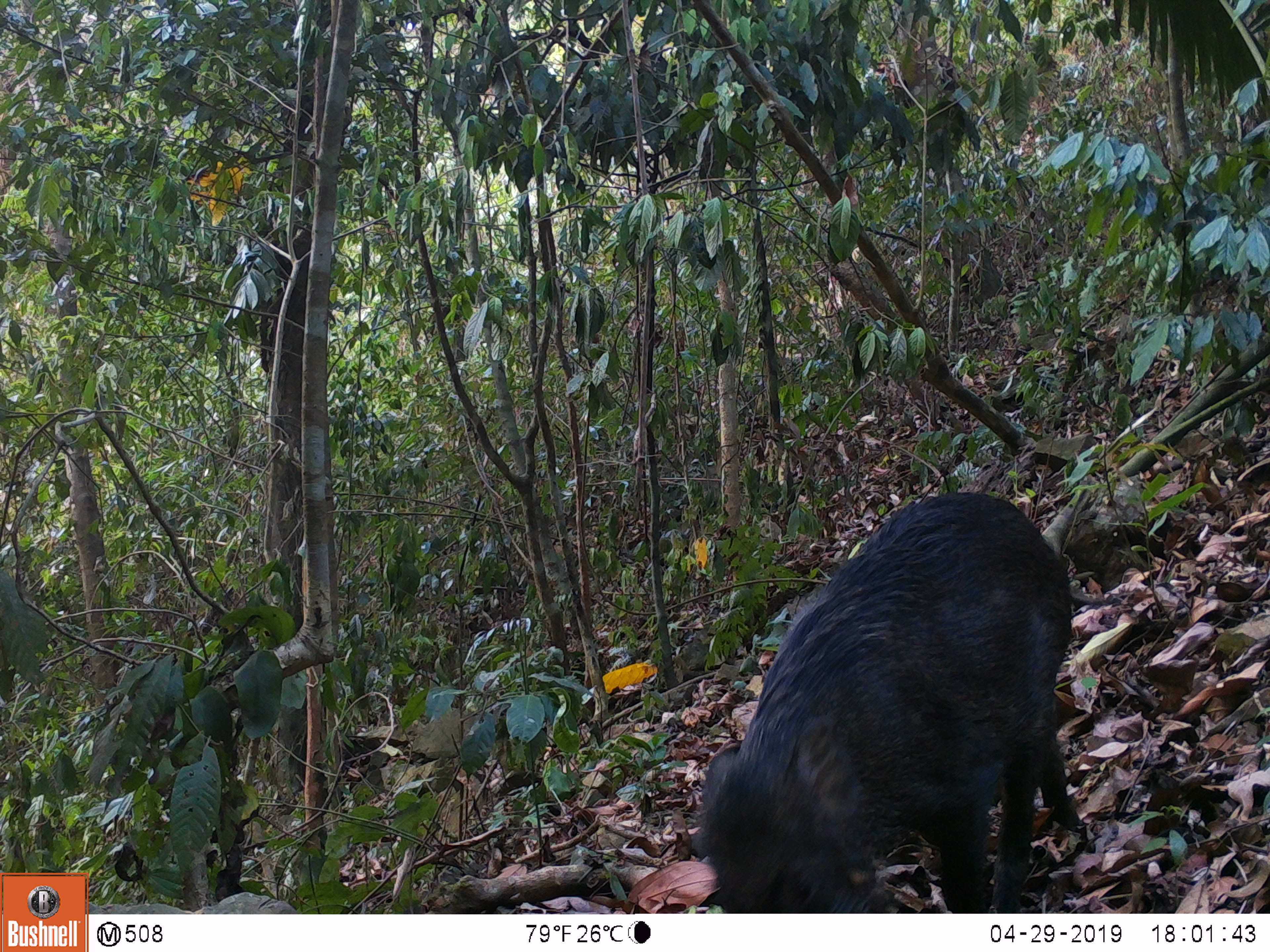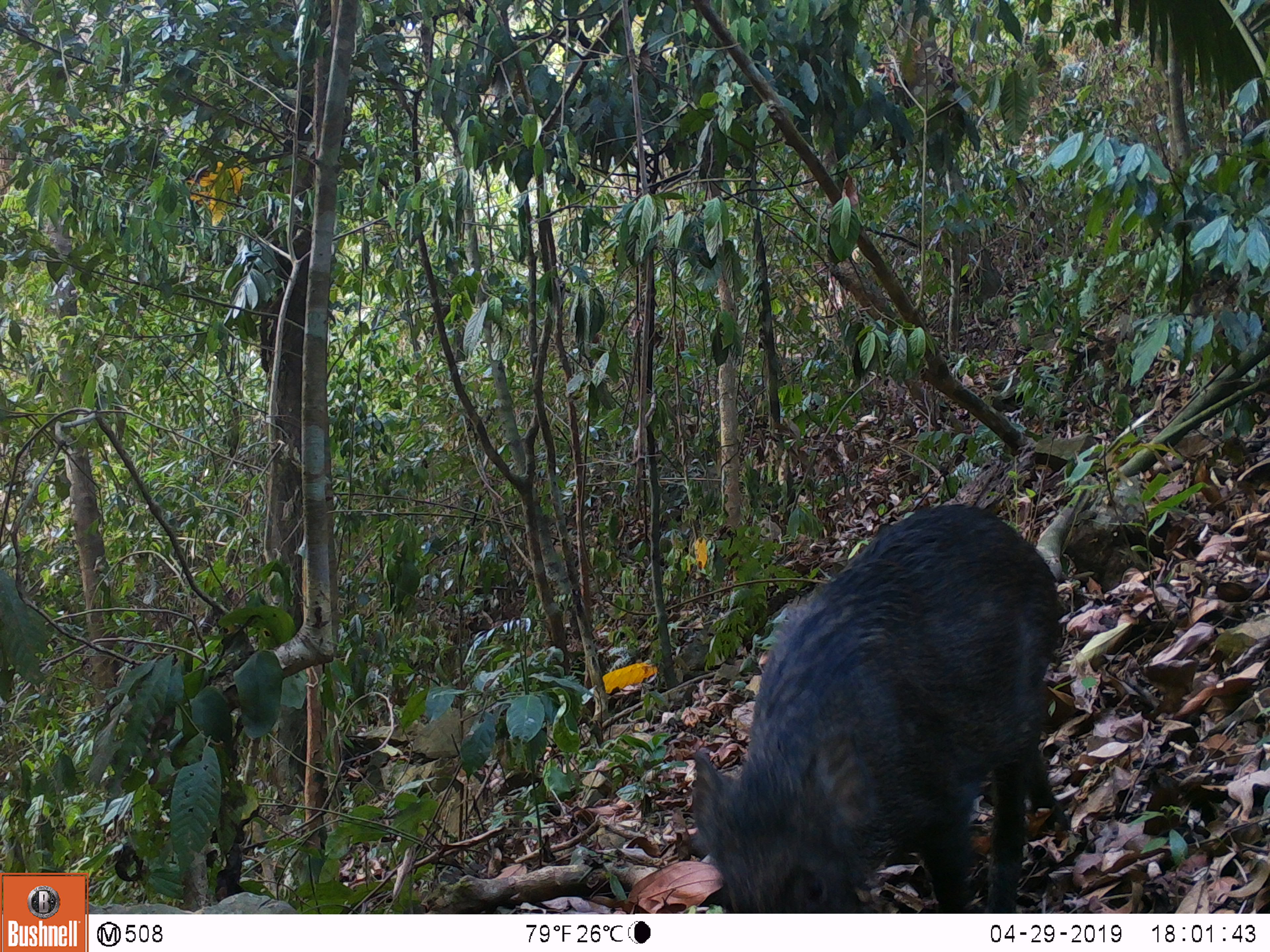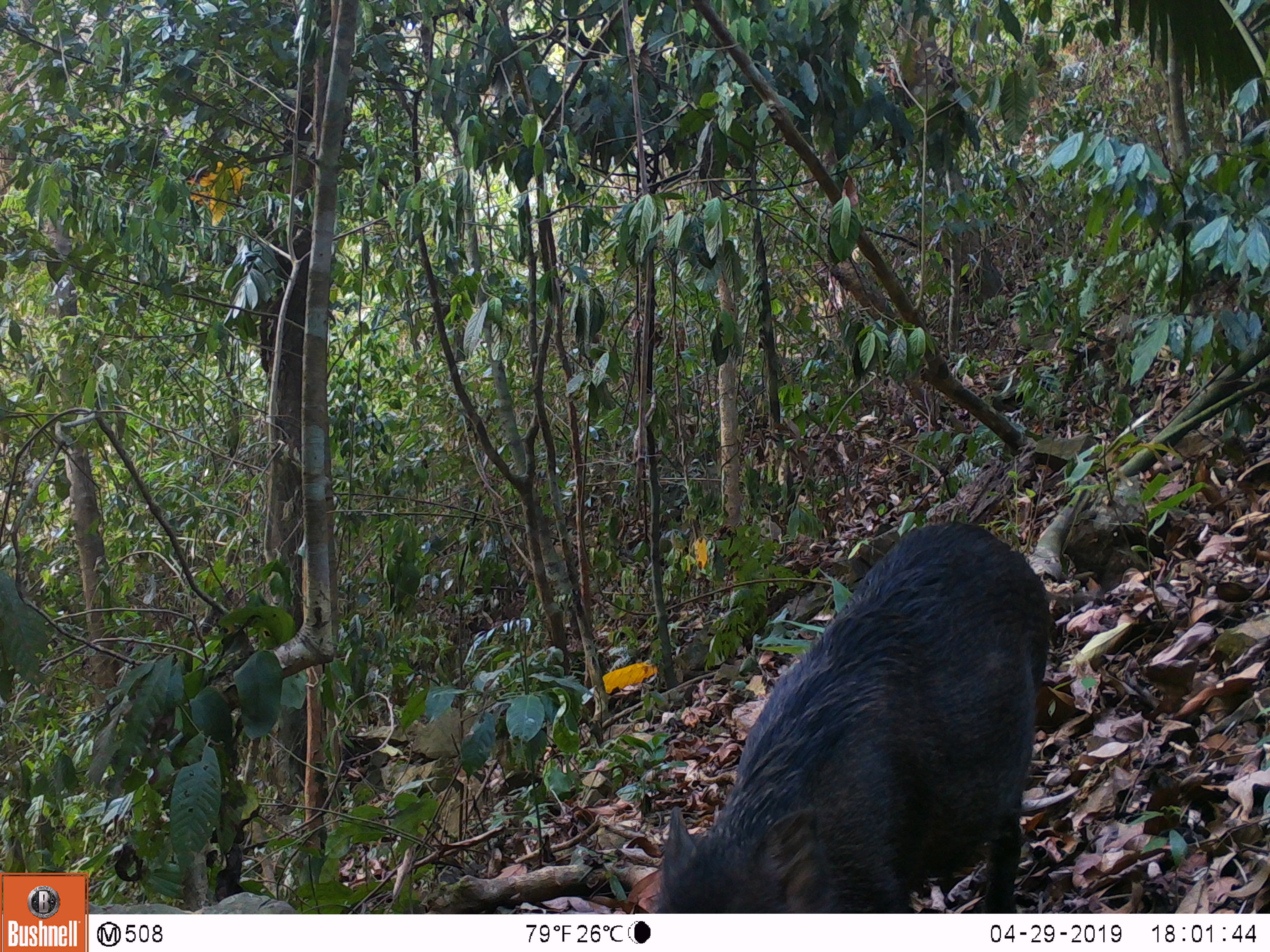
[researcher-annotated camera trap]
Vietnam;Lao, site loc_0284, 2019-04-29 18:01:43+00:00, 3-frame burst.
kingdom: Animalia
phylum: Chordata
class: Mammalia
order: Artiodactyla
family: Suidae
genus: Sus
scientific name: Sus scrofa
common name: eurasian wild pig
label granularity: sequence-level